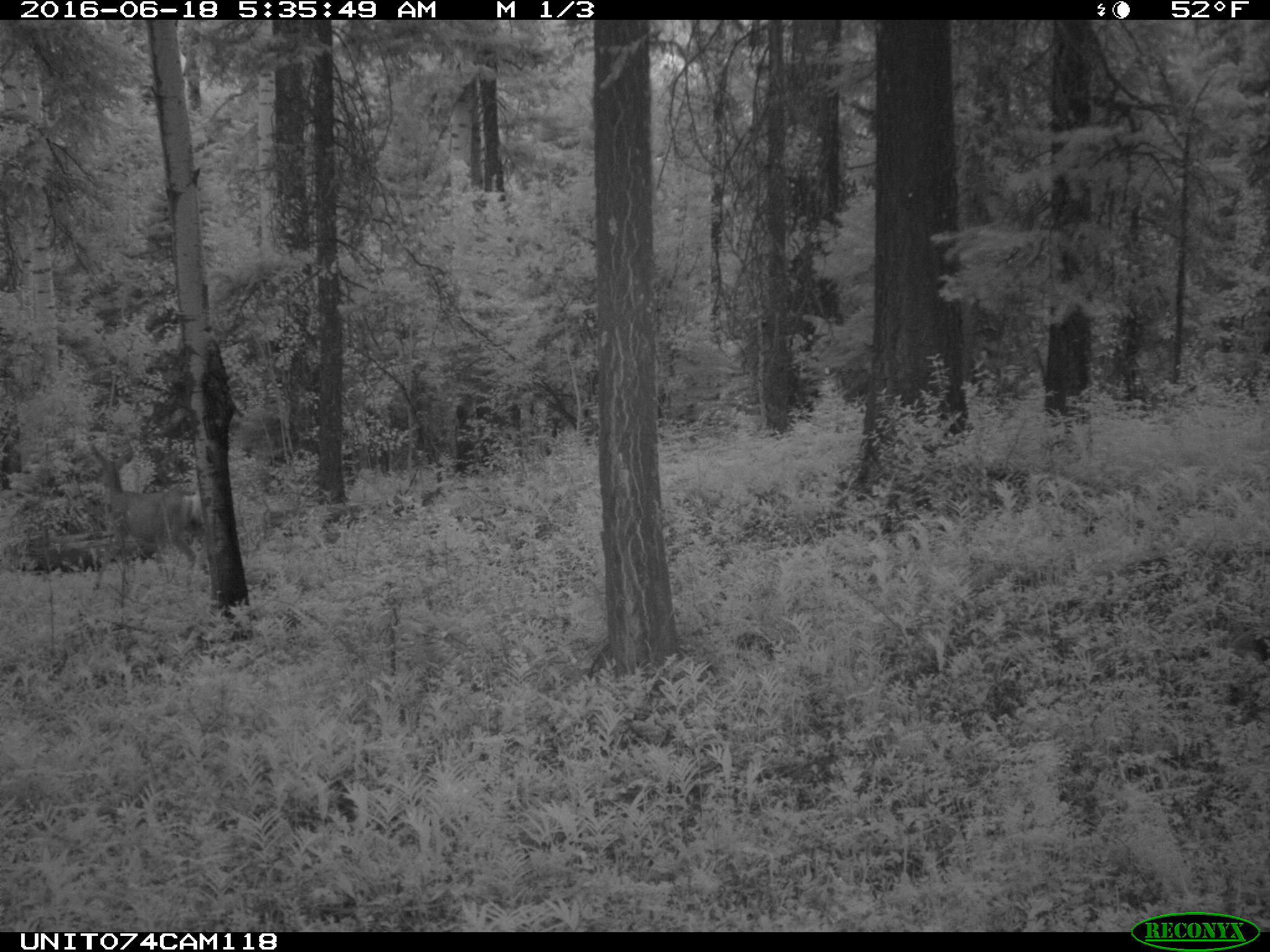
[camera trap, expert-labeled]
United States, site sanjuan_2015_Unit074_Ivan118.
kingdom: Animalia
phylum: Chordata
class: Mammalia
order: Artiodactyla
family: Cervidae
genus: Odocoileus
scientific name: Odocoileus hemionus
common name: mule deer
Odocoileus hemionus (mule deer).